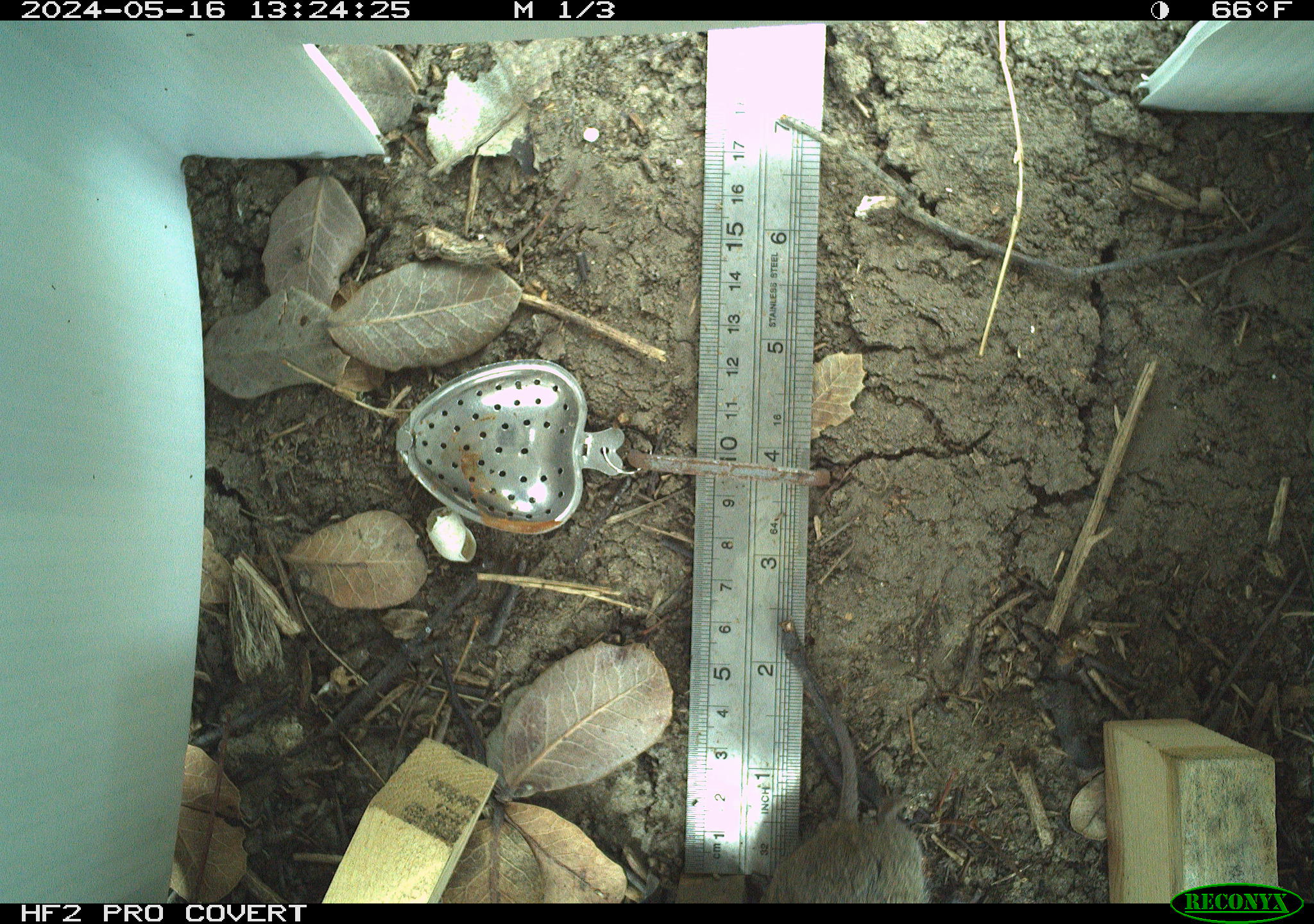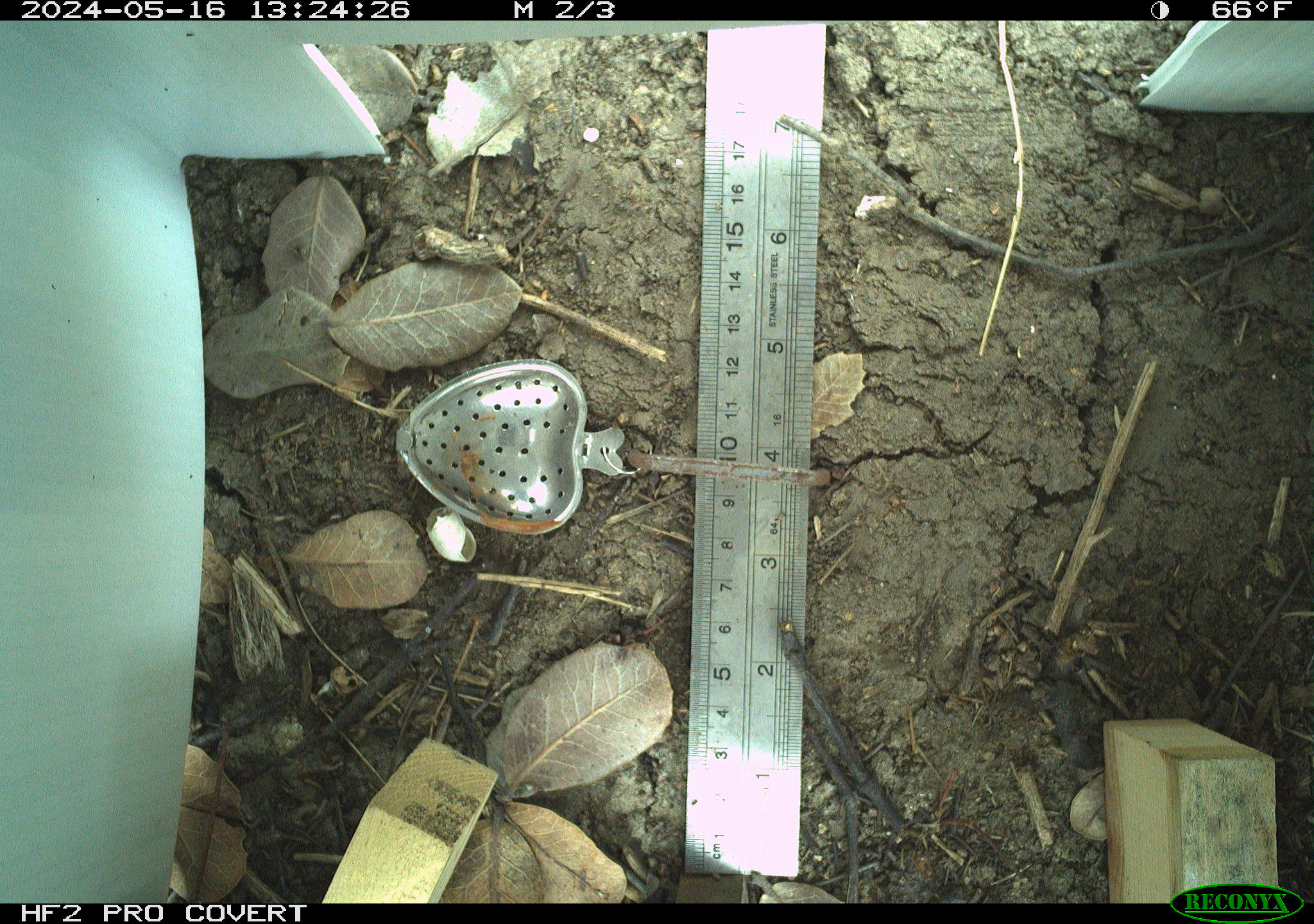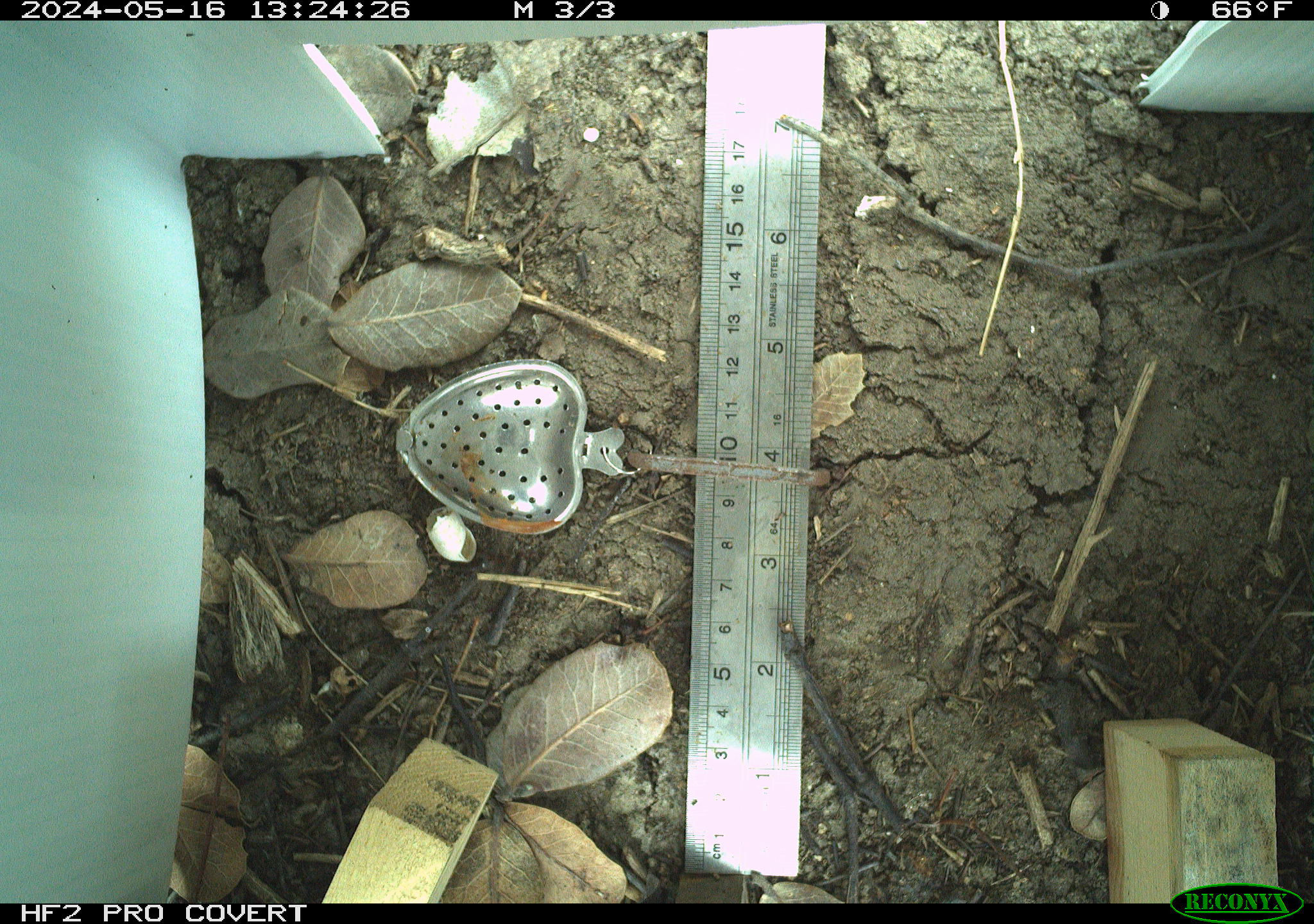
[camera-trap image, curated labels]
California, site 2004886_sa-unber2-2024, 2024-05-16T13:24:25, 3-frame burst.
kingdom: Animalia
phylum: Chordata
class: Mammalia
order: Rodentia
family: Cricetidae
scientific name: Arvicolinae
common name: voles, lemmings, and muskrats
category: arvicolinae subfamily